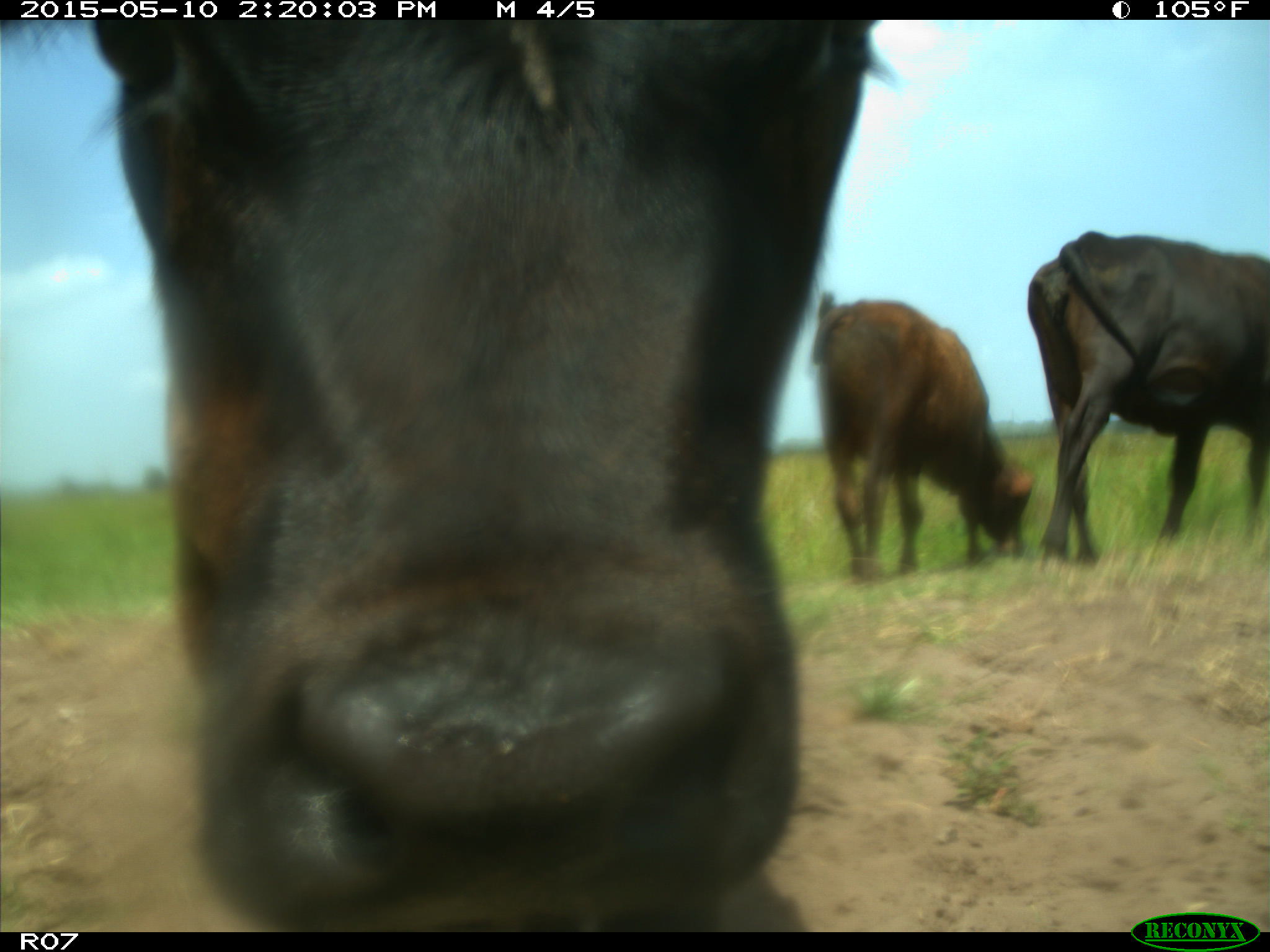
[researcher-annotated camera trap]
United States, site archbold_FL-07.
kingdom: Animalia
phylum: Chordata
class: Mammalia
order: Artiodactyla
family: Bovidae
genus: Bos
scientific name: Bos taurus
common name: domestic cow